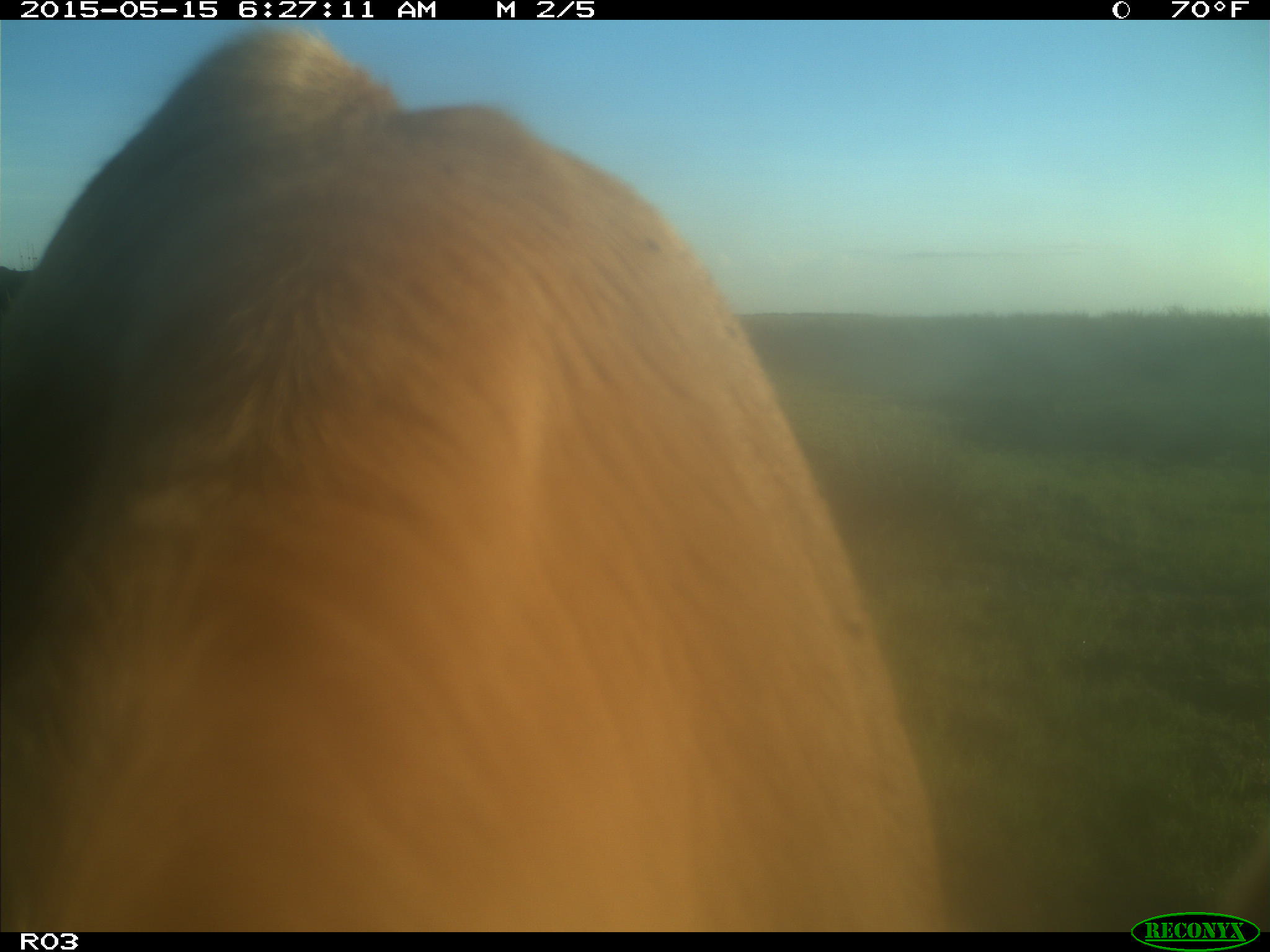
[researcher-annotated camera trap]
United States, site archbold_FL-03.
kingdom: Animalia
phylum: Chordata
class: Mammalia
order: Artiodactyla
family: Bovidae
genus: Bos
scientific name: Bos taurus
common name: domestic cow